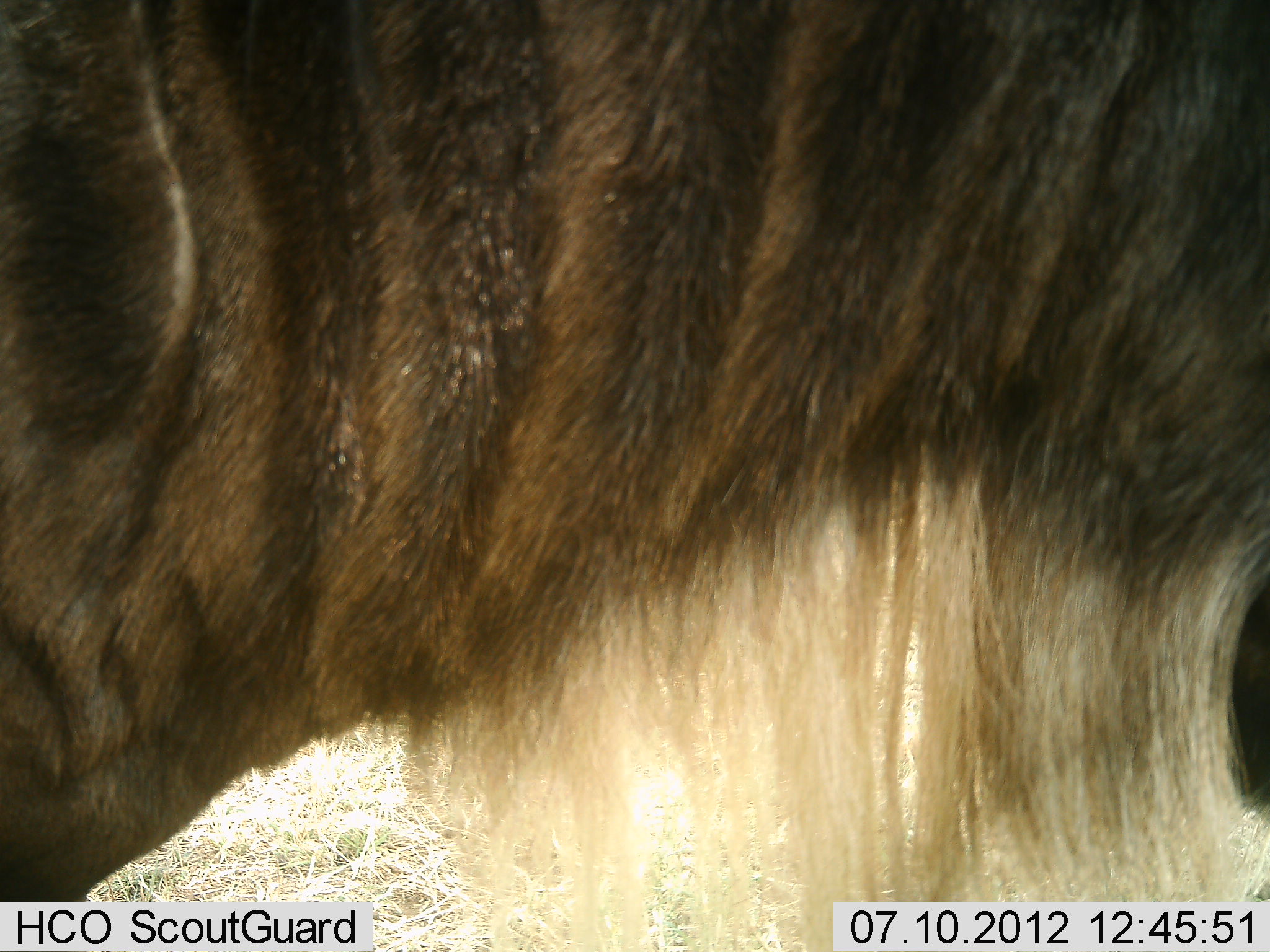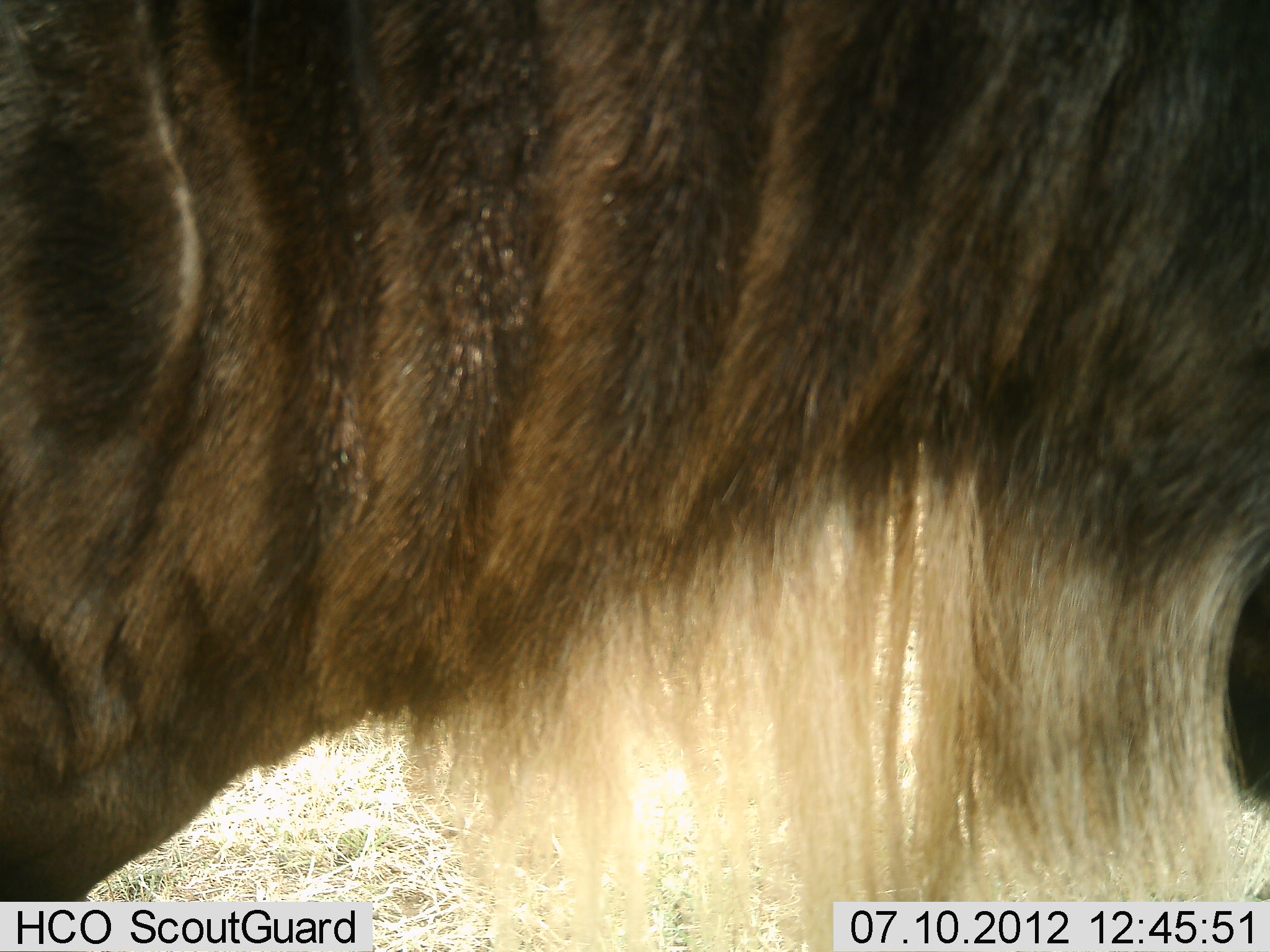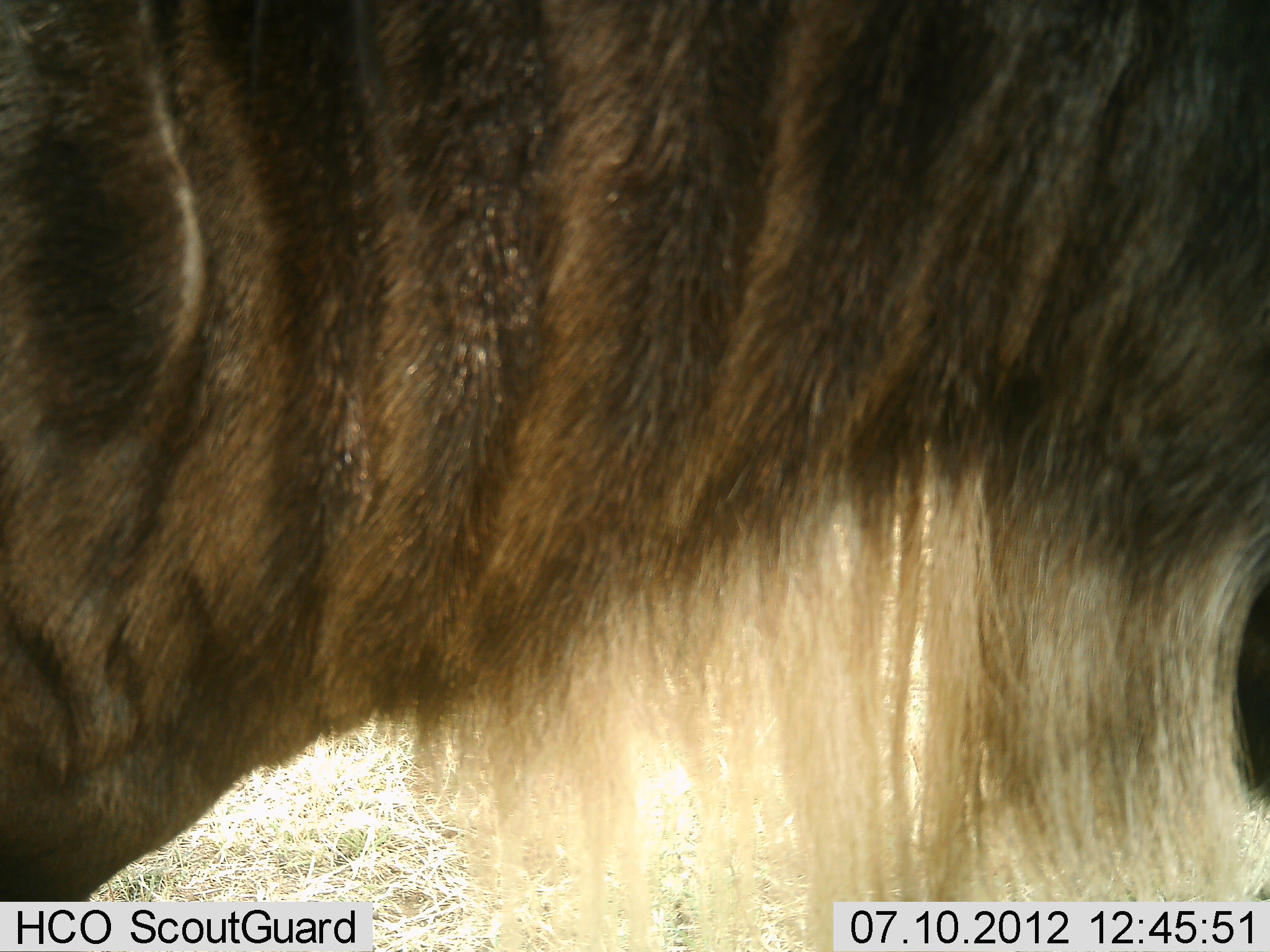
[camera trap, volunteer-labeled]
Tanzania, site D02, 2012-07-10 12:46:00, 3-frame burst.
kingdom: Animalia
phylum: Chordata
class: Mammalia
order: Artiodactyla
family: Bovidae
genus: Connochaetes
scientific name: Connochaetes taurinus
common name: blue wildebeest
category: wildebeest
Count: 1.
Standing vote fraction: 100%.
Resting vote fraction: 0%.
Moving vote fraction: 0%.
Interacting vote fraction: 0%.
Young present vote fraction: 0%.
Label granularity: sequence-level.